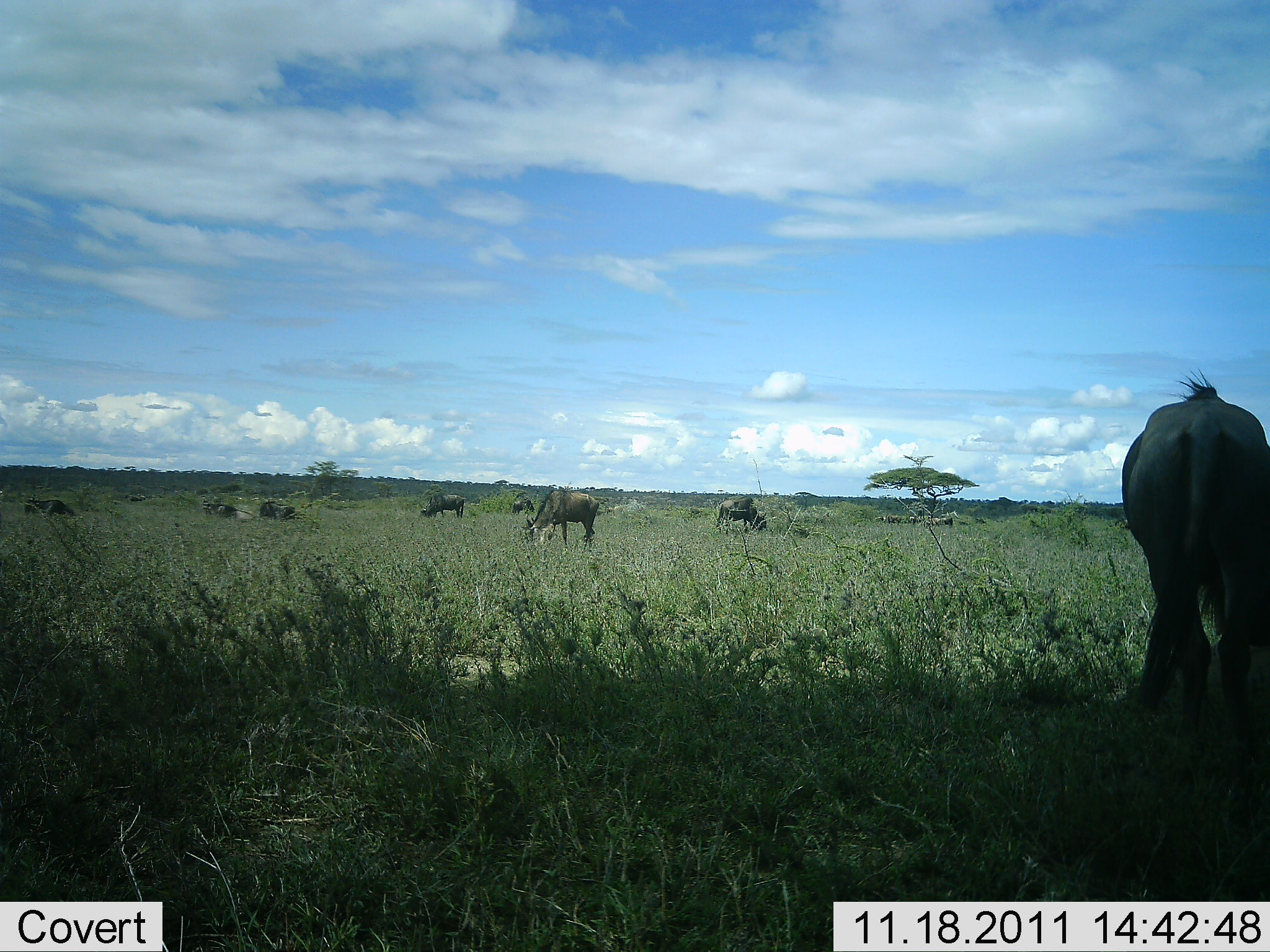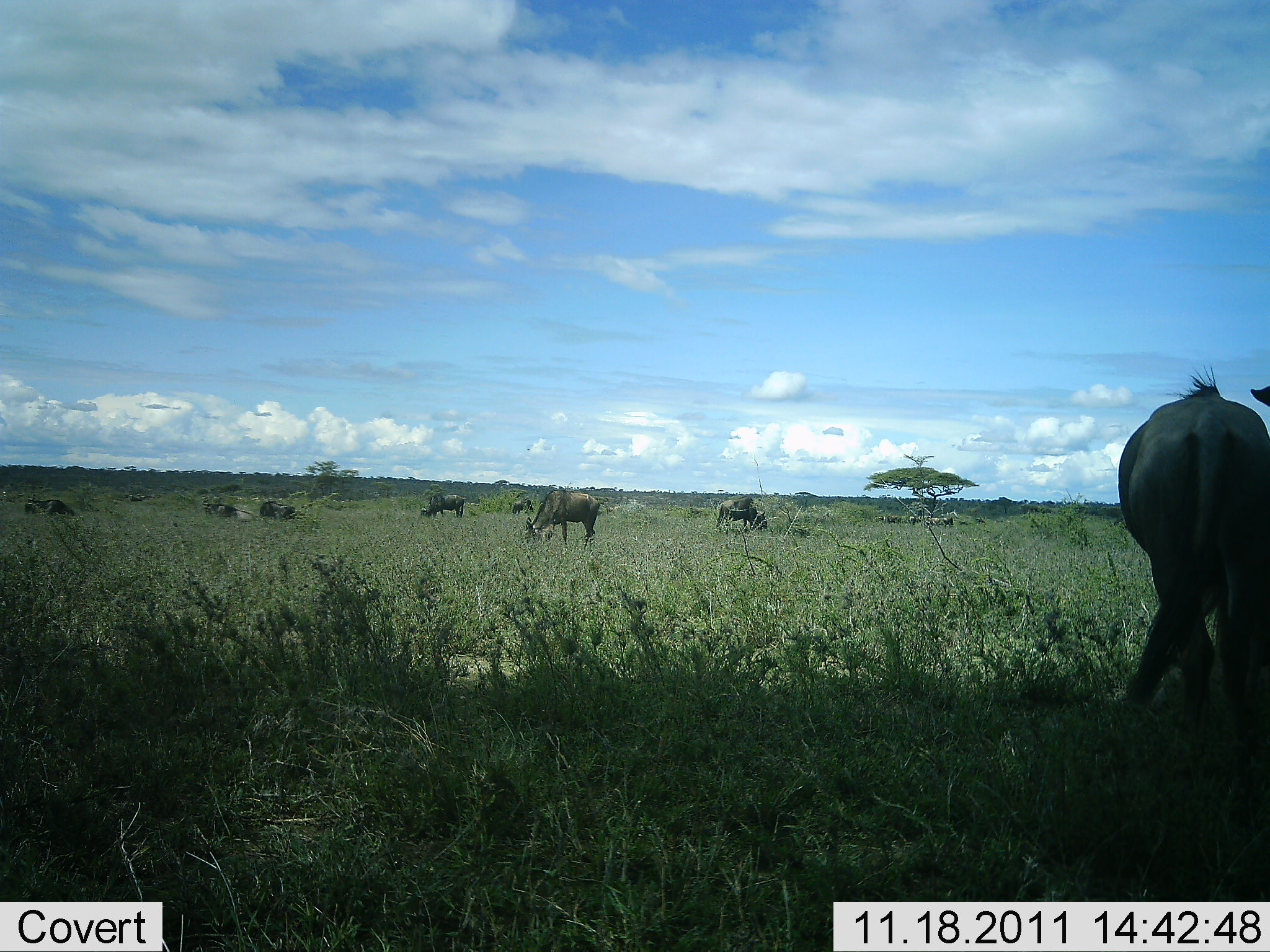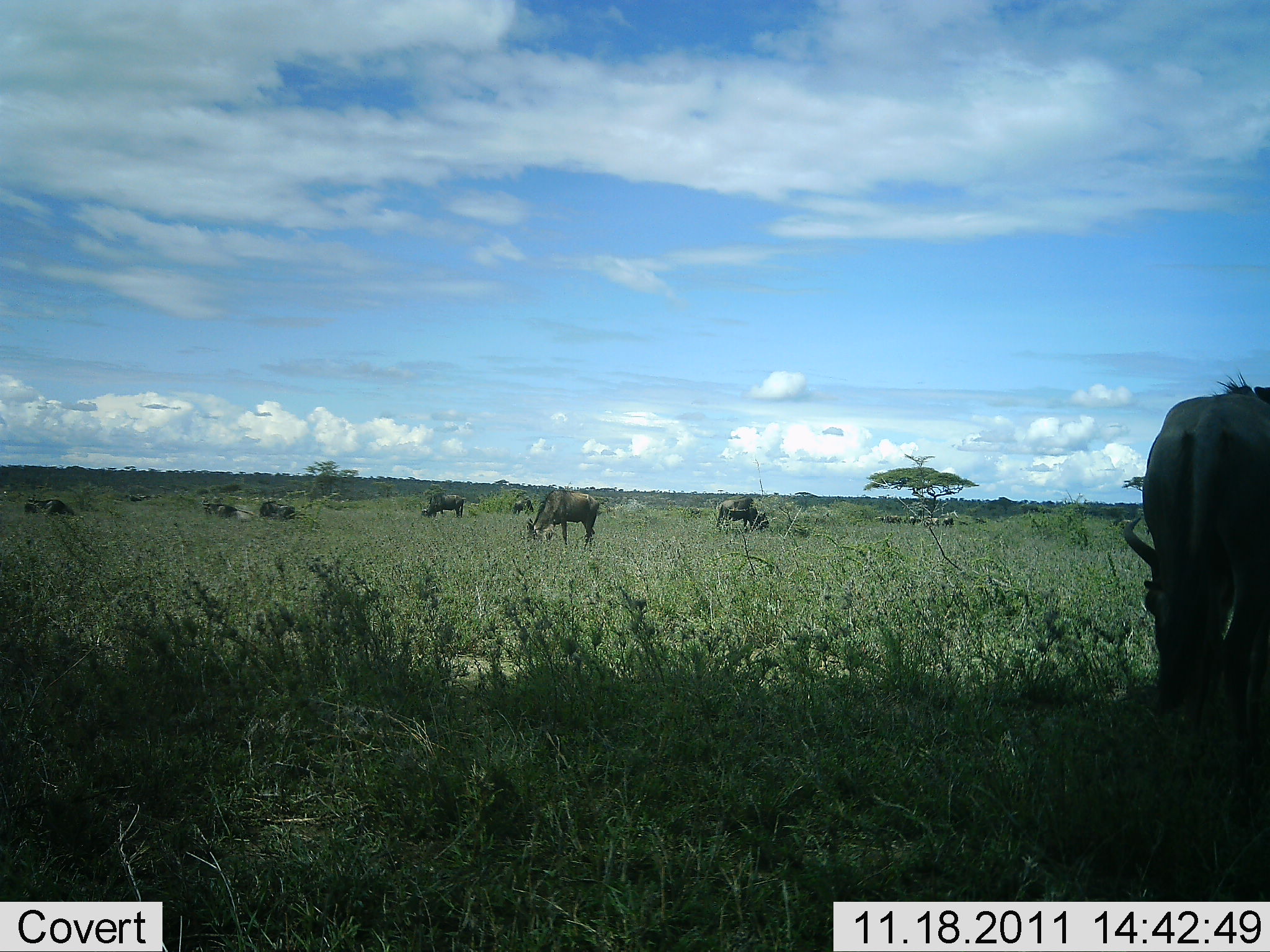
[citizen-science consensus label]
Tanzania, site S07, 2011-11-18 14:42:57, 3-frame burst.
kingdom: Animalia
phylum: Chordata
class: Mammalia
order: Artiodactyla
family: Bovidae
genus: Connochaetes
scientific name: Connochaetes taurinus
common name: blue wildebeest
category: wildebeest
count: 9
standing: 55%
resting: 64%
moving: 0%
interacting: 0%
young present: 9%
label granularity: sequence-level